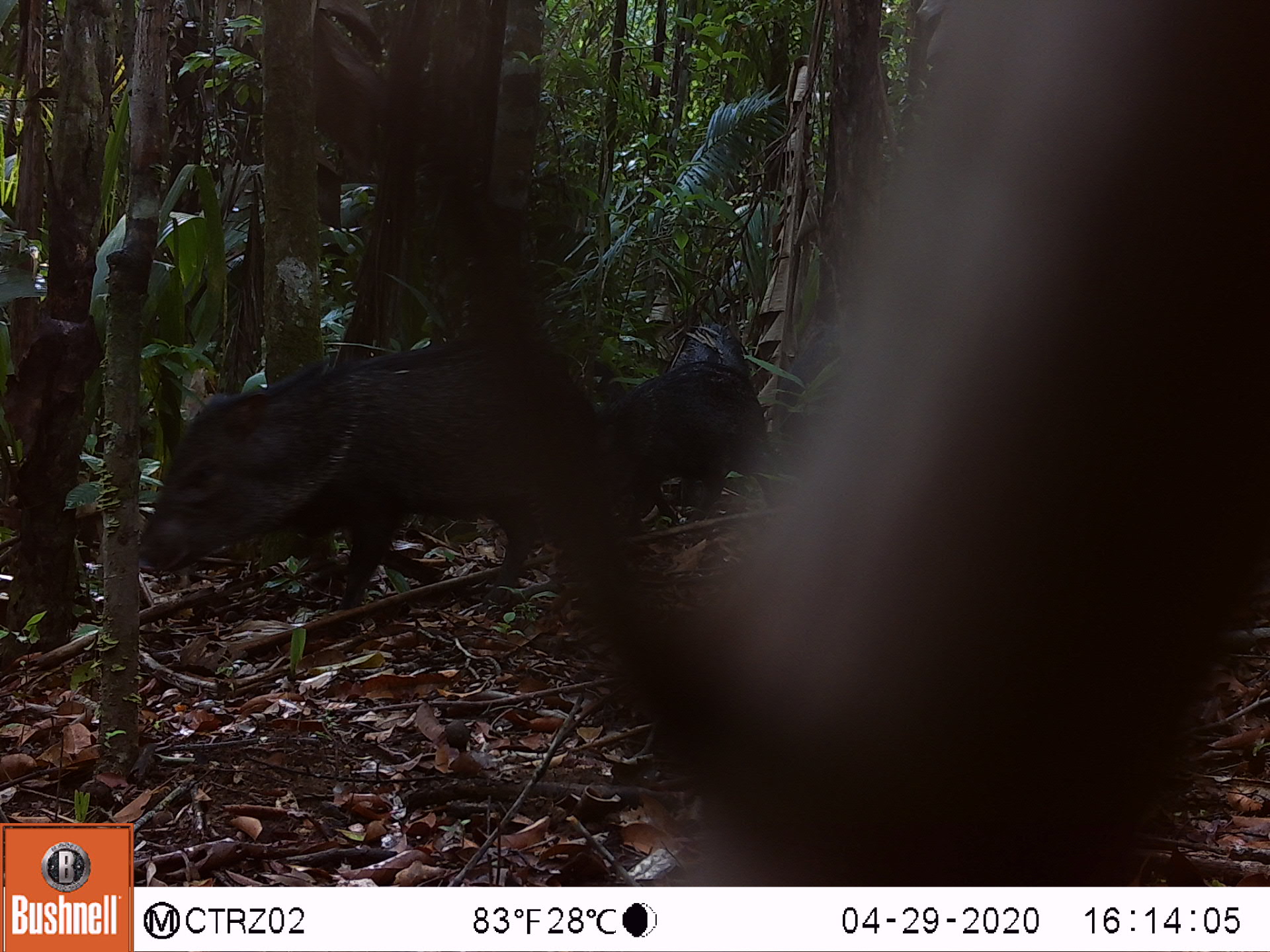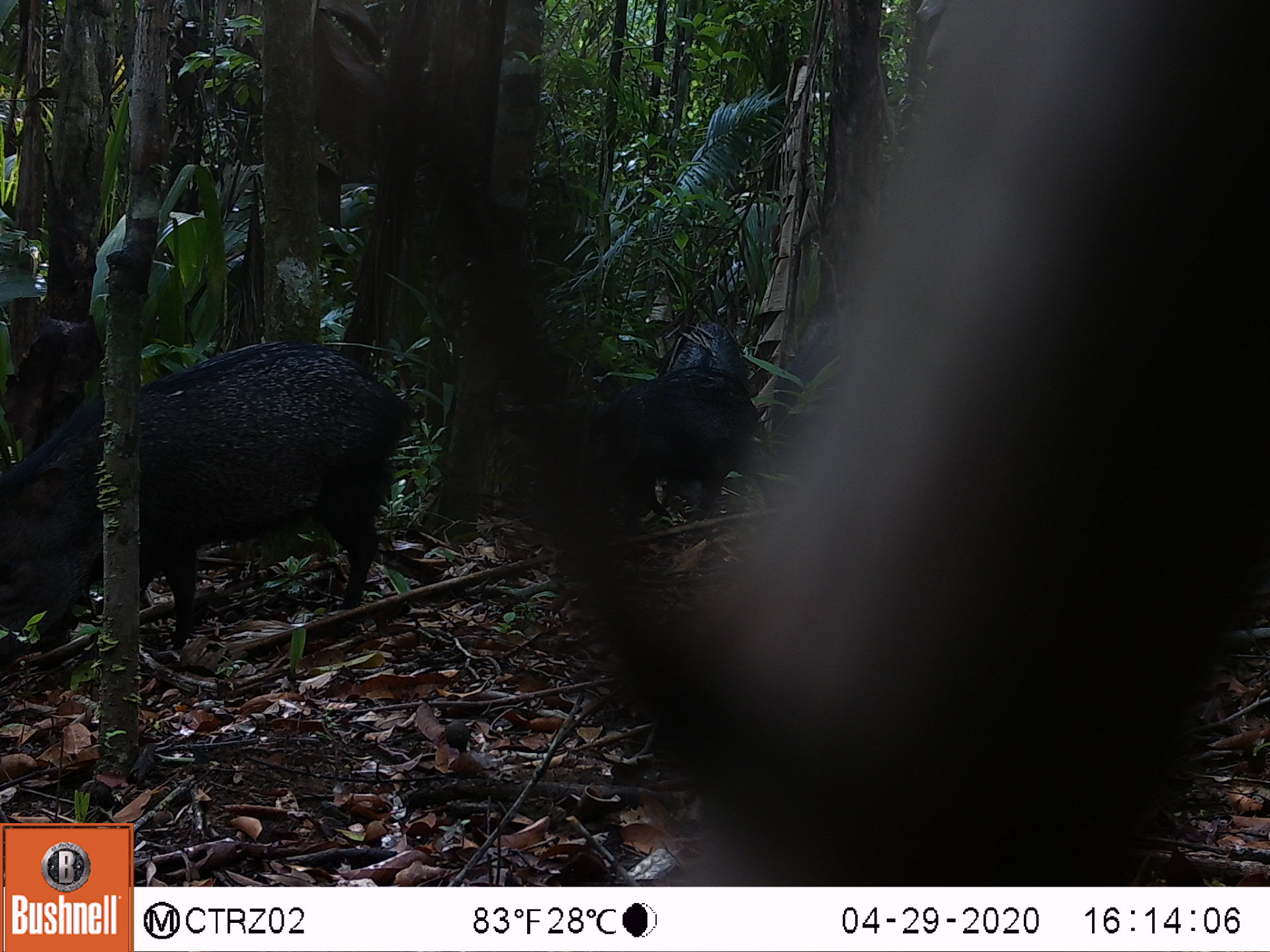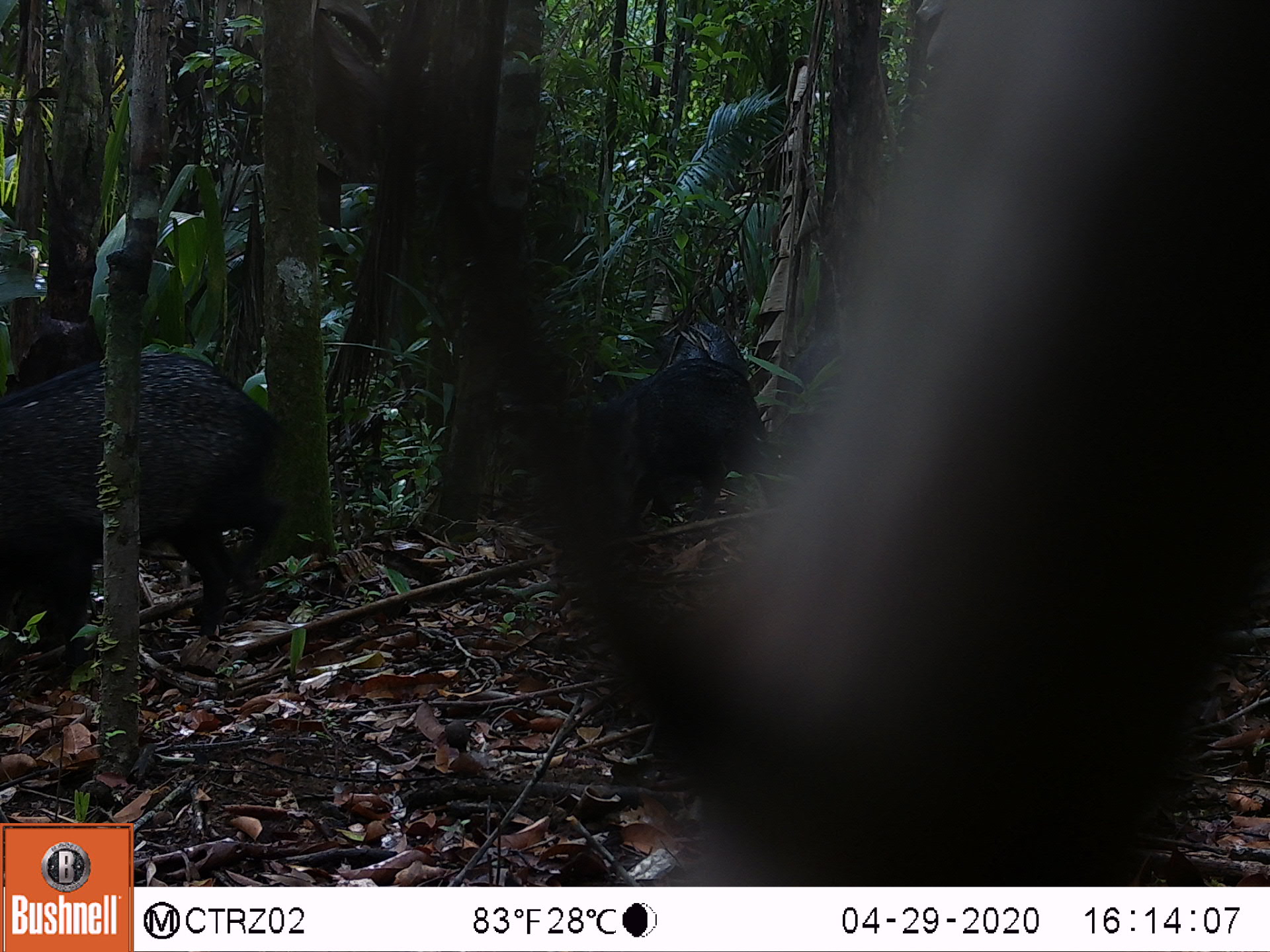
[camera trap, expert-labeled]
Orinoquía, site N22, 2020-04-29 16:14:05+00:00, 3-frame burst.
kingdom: Animalia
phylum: Chordata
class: Mammalia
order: Artiodactyla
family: Tayassuidae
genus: Pecari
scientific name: Pecari tajacu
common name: collared peccary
Collared peccary (Pecari tajacu).